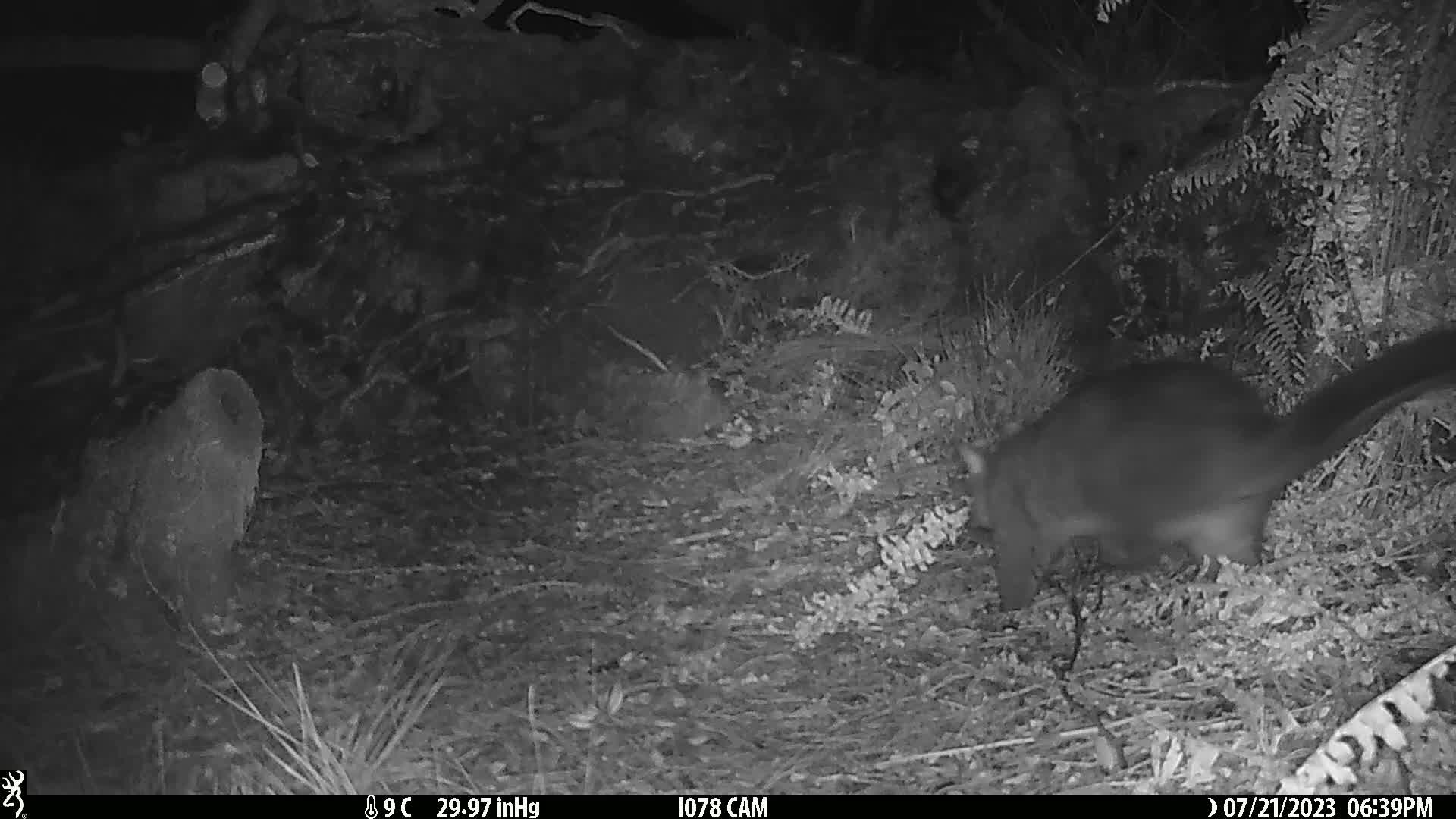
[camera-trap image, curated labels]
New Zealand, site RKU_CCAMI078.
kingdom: Animalia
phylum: Chordata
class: Mammalia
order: Diprotodontia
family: Phalangeridae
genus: Trichosurus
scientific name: Trichosurus vulpecula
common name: common brushtail possum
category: possum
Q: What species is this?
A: Possum (common brushtail possum) (Trichosurus vulpecula).